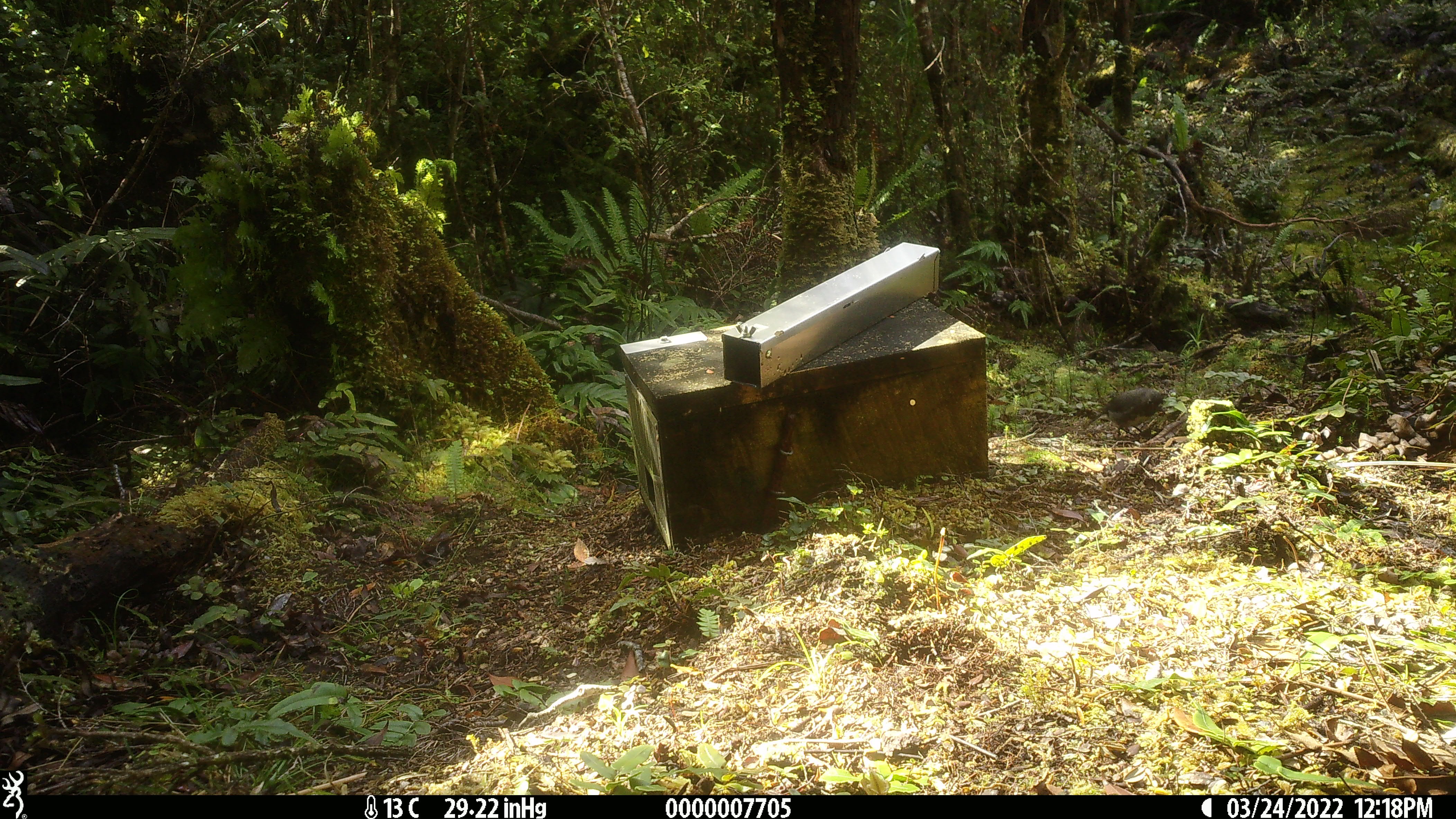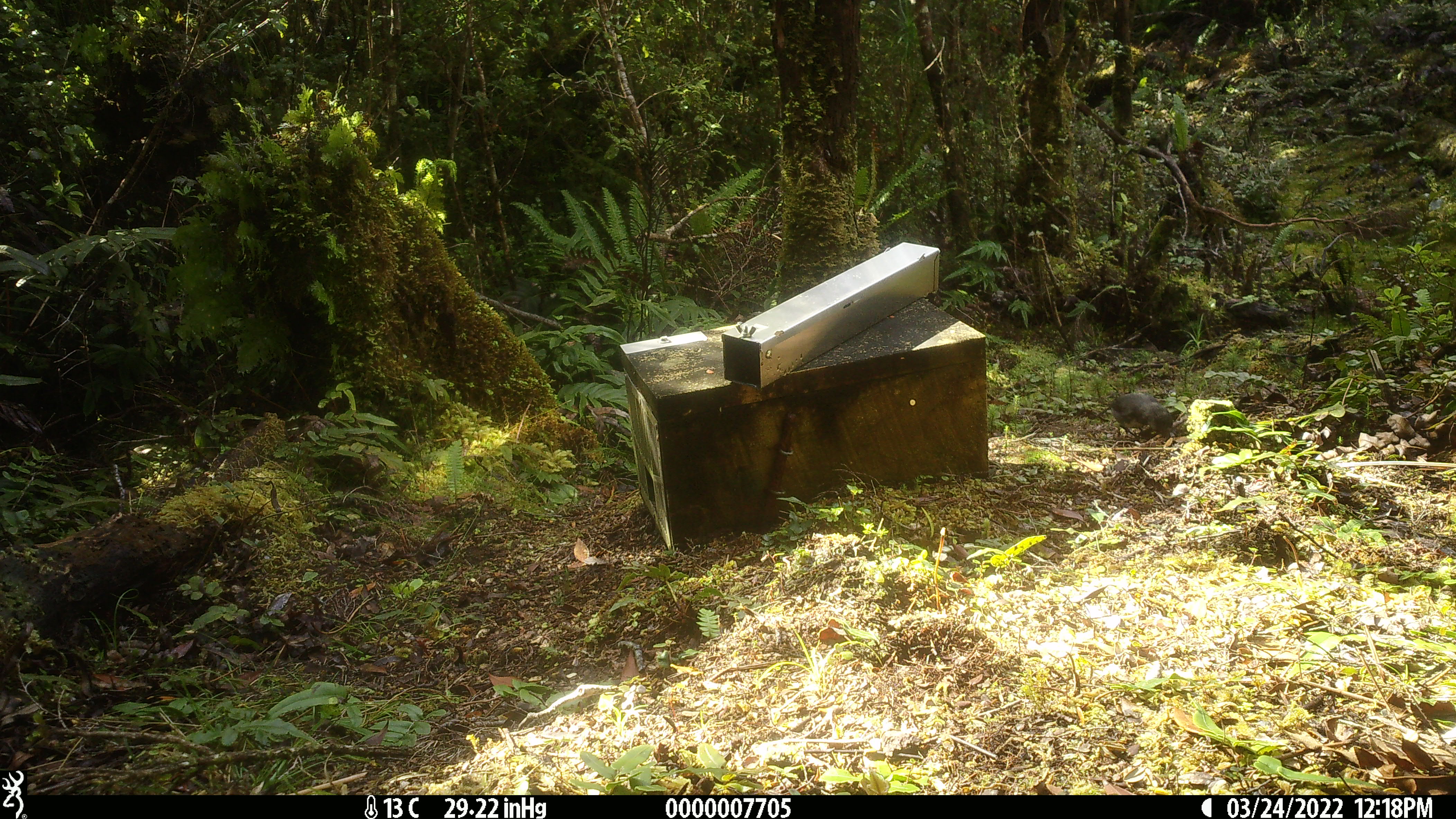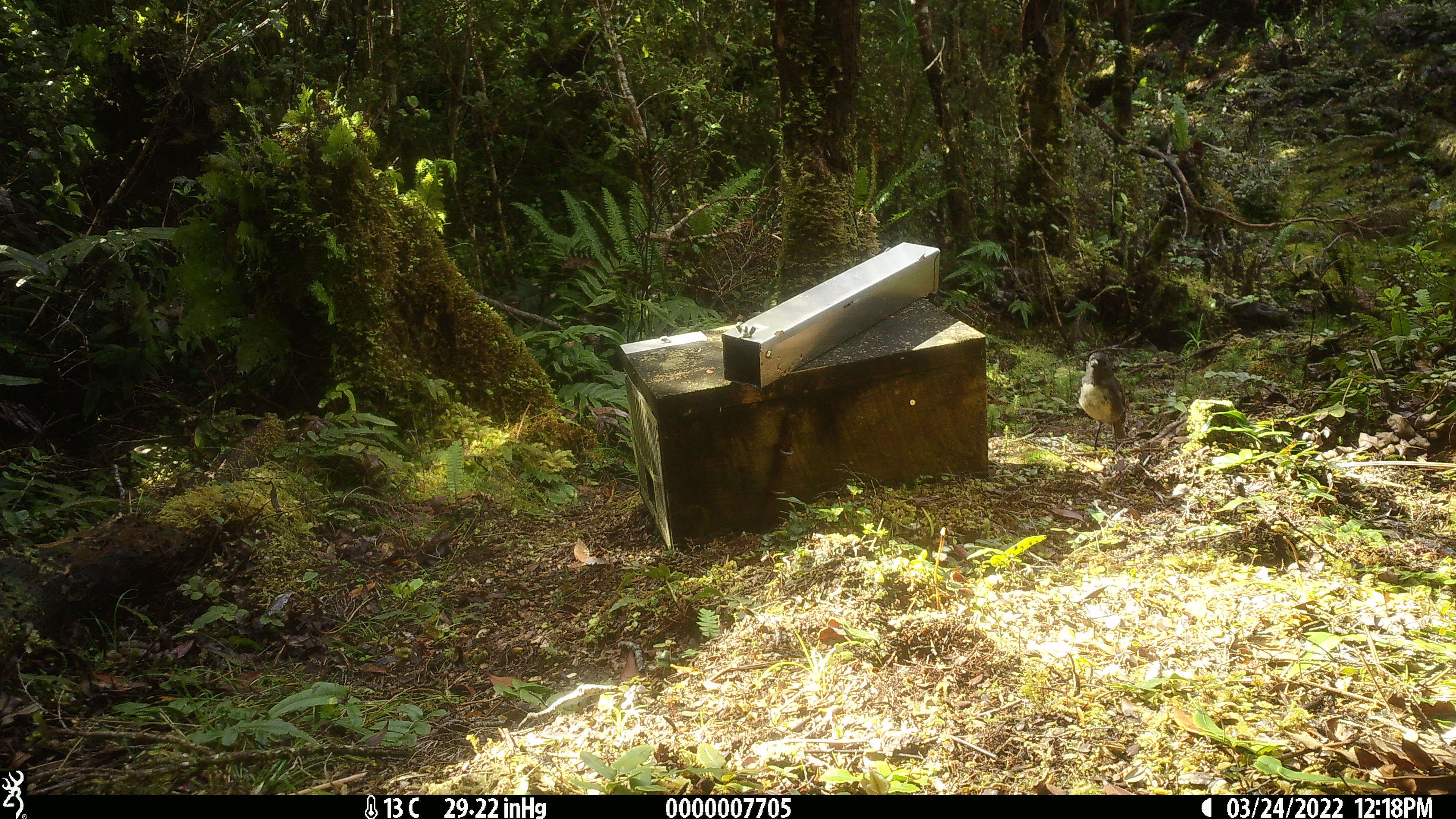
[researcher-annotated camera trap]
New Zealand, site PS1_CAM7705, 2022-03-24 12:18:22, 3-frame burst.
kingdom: Animalia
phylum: Chordata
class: Aves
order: Passeriformes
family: Petroicidae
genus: Petroica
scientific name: Petroica australis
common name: new zealand robin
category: robin